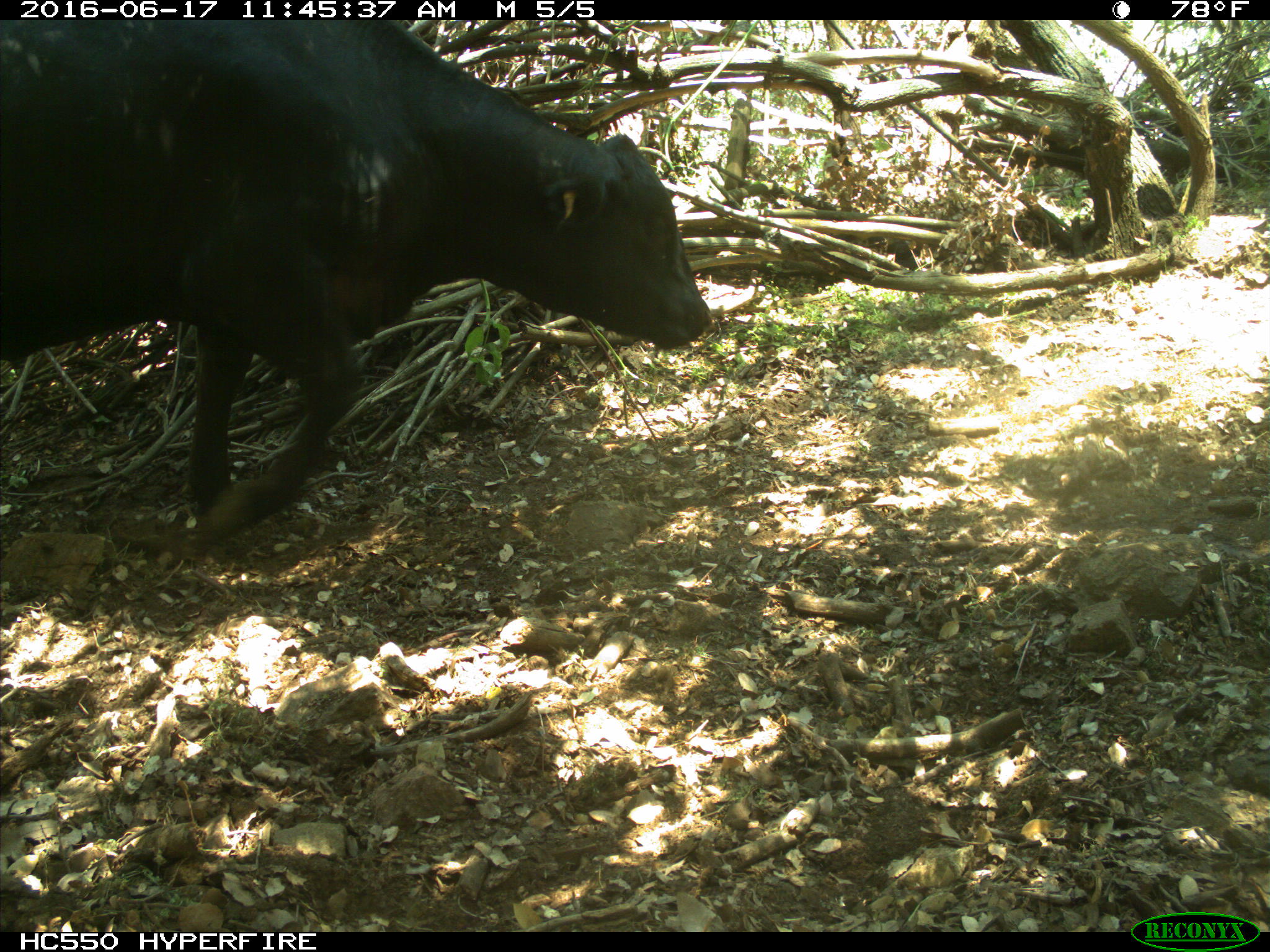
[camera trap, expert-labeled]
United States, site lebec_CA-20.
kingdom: Animalia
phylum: Chordata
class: Mammalia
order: Artiodactyla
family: Bovidae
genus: Bos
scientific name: Bos taurus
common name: domestic cow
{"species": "Bos taurus (domestic cow)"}